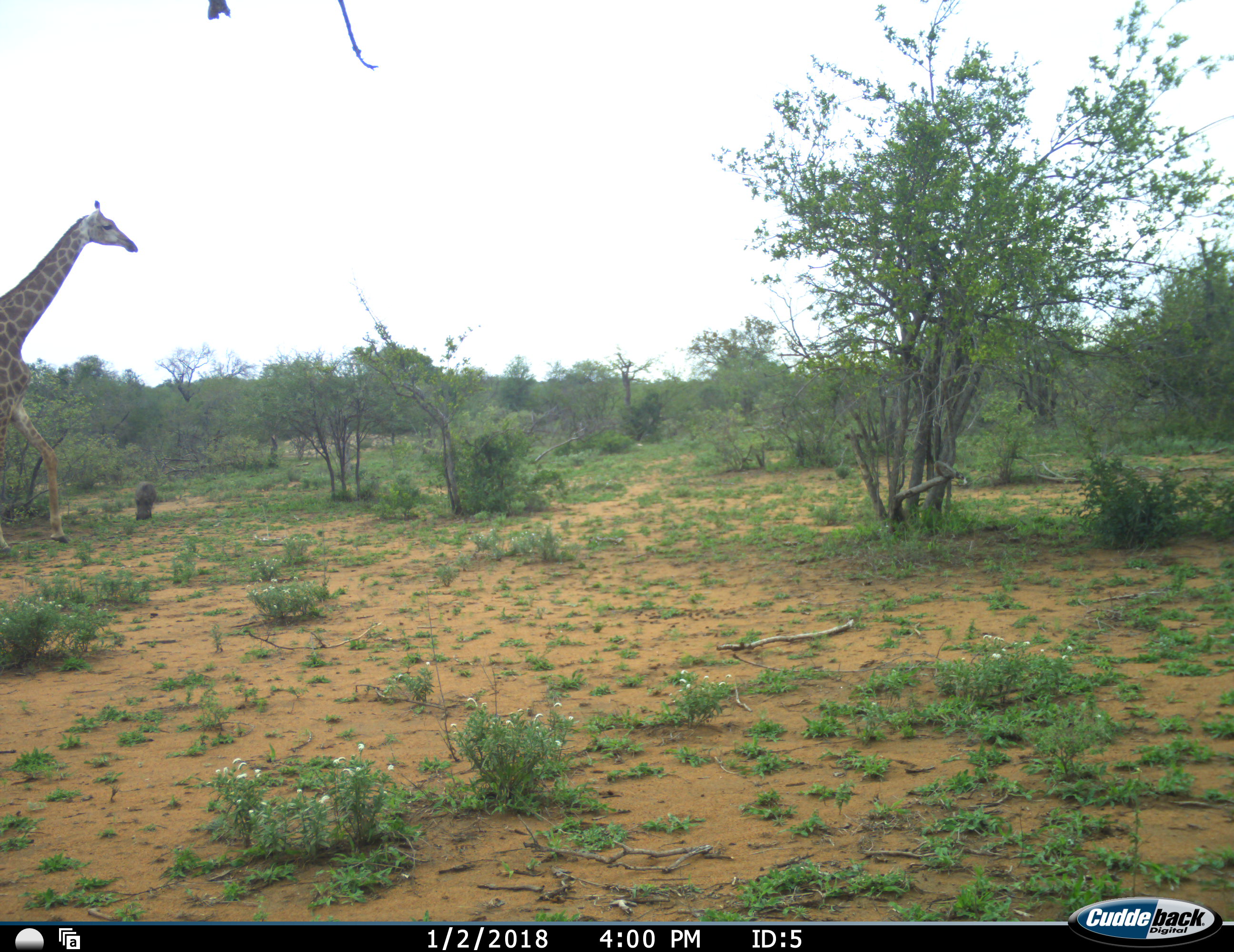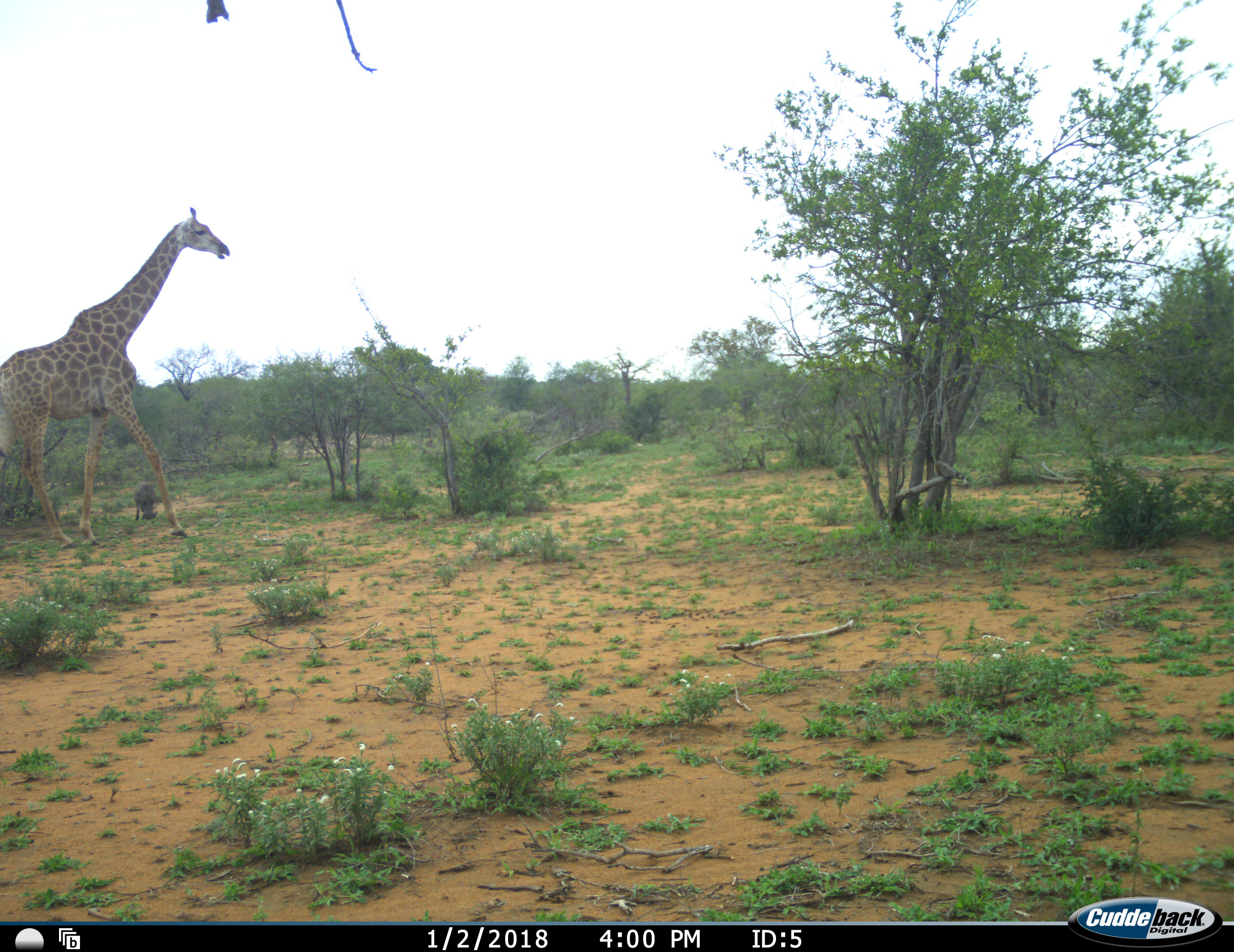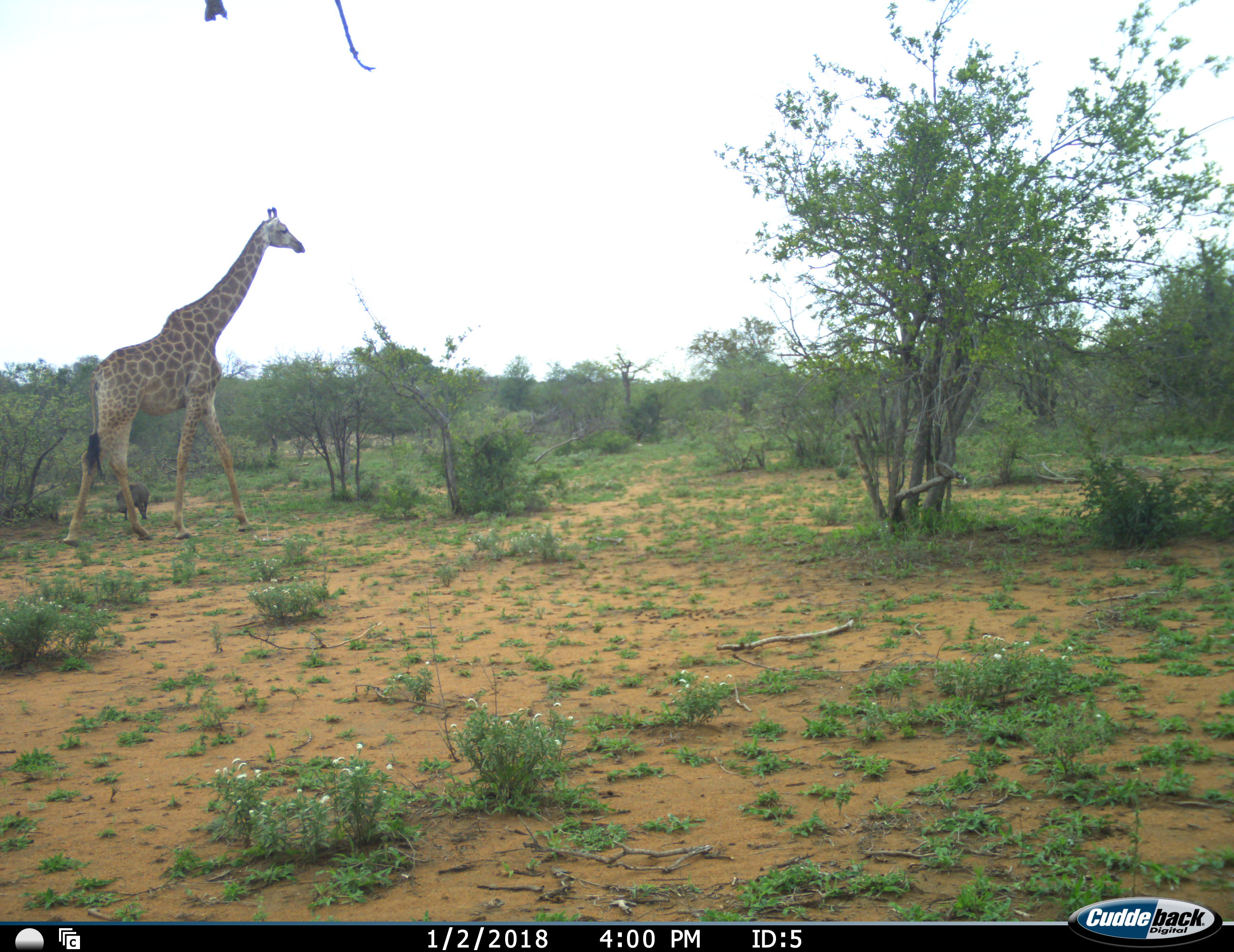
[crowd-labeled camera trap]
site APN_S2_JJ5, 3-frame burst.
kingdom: Animalia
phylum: Chordata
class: Mammalia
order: Artiodactyla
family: Giraffidae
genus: Giraffa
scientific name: Giraffa camelopardalis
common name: giraffe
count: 1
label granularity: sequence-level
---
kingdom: Animalia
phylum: Chordata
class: Mammalia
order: Artiodactyla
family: Suidae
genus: Phacochoerus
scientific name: Phacochoerus africanus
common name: warthog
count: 1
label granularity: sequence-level